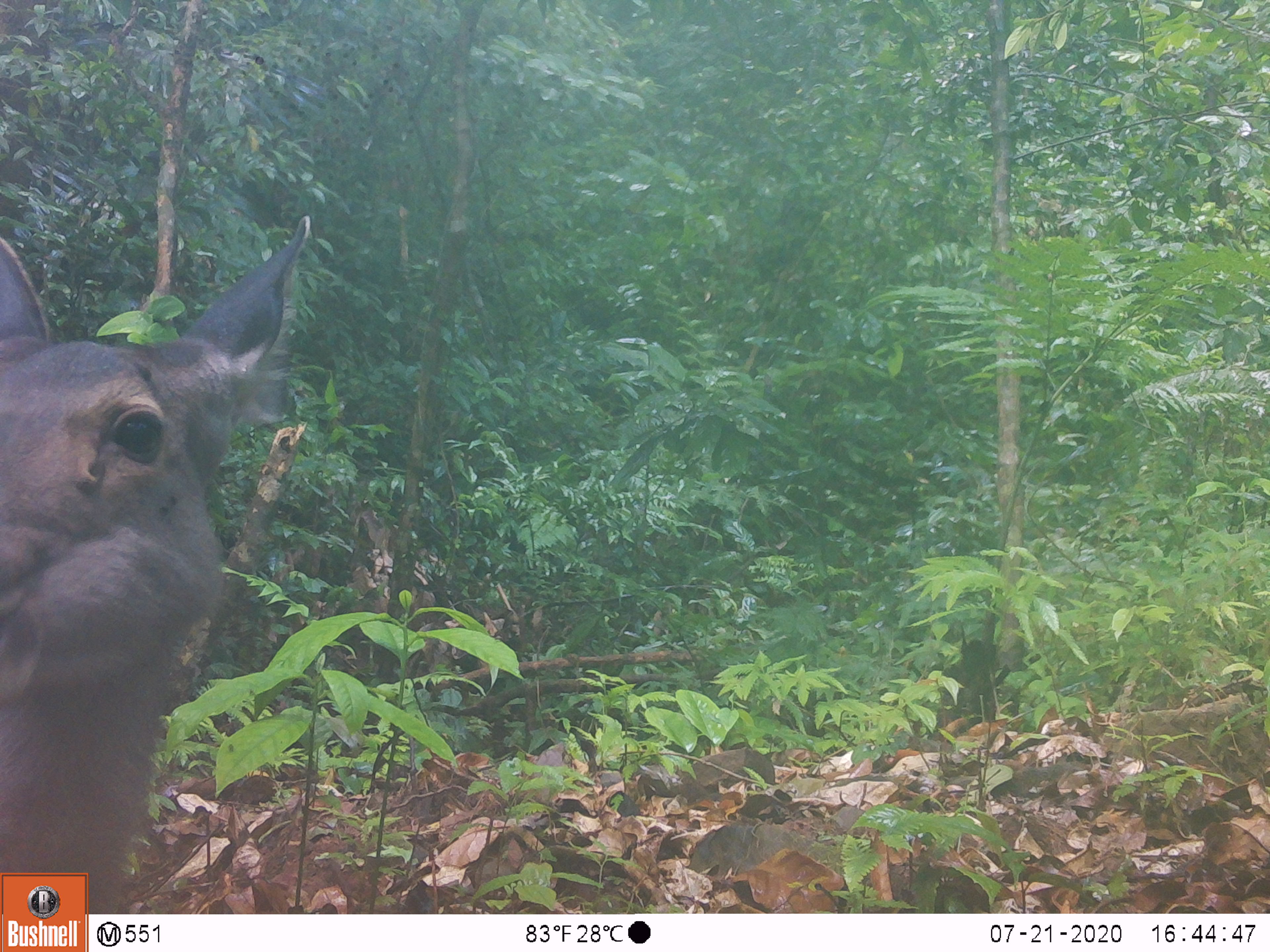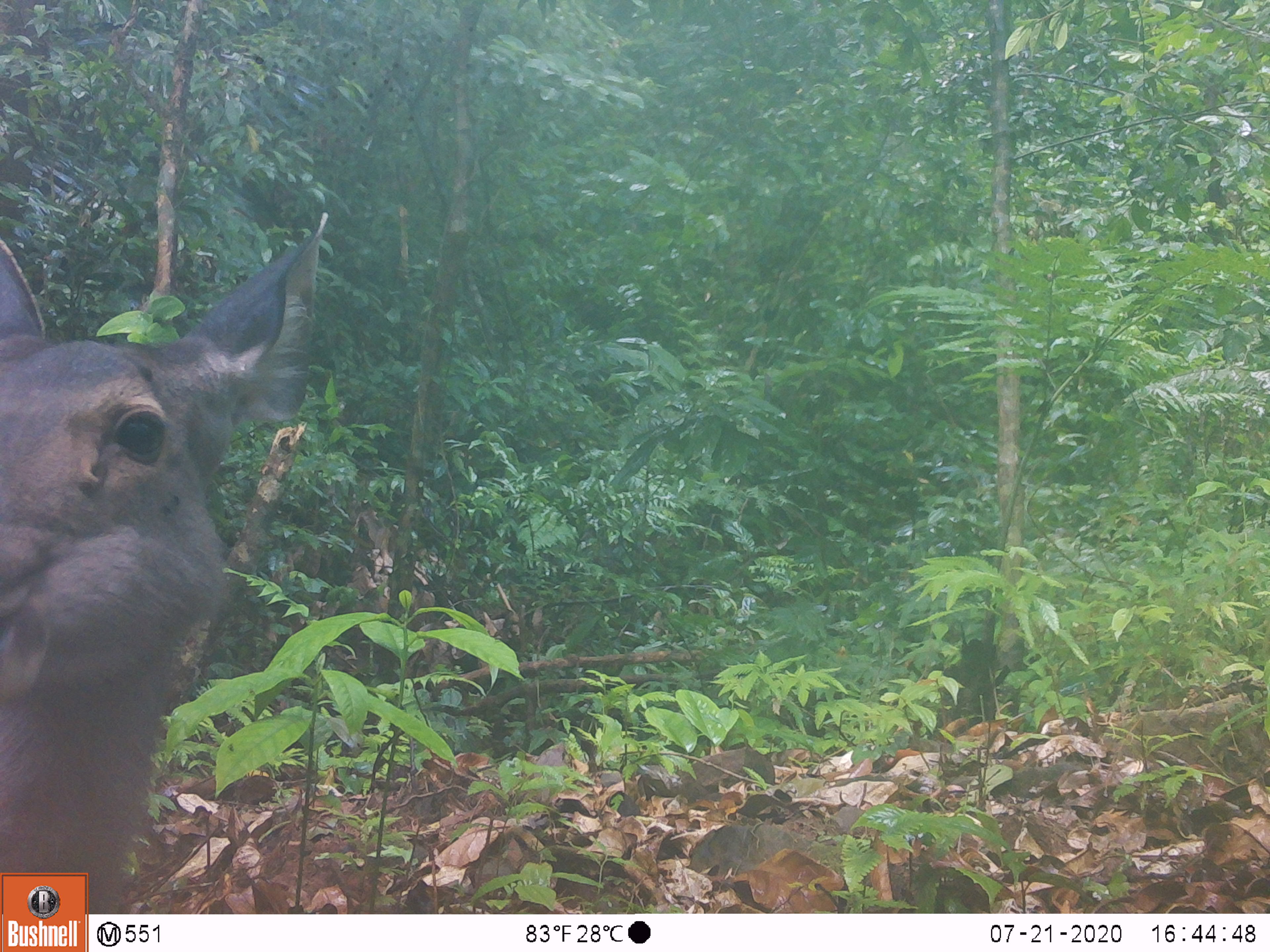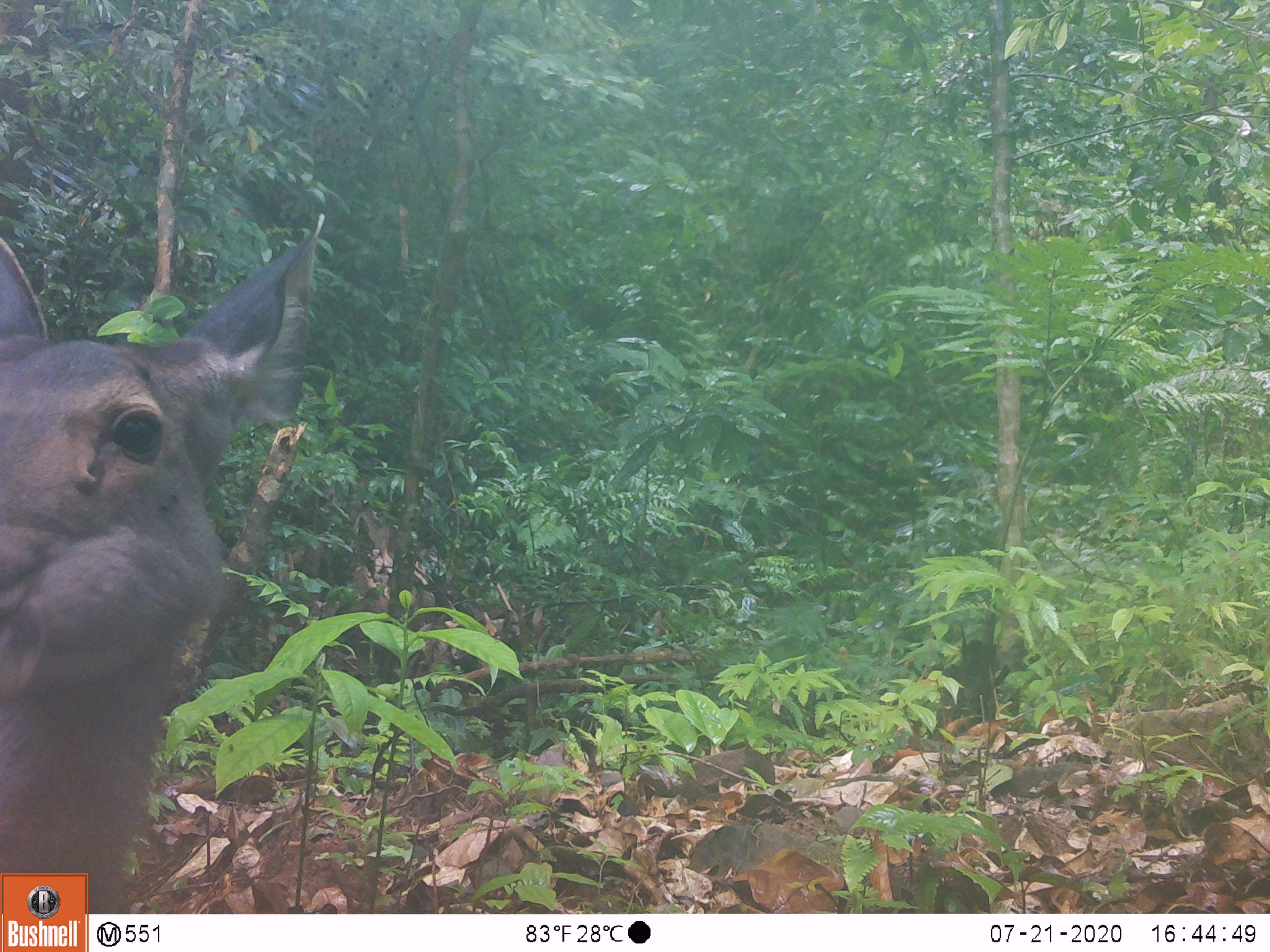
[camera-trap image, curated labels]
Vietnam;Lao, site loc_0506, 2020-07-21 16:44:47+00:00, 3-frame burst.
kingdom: Animalia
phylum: Chordata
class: Mammalia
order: Artiodactyla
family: Cervidae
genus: Rusa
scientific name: Rusa unicolor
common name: sambar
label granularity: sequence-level